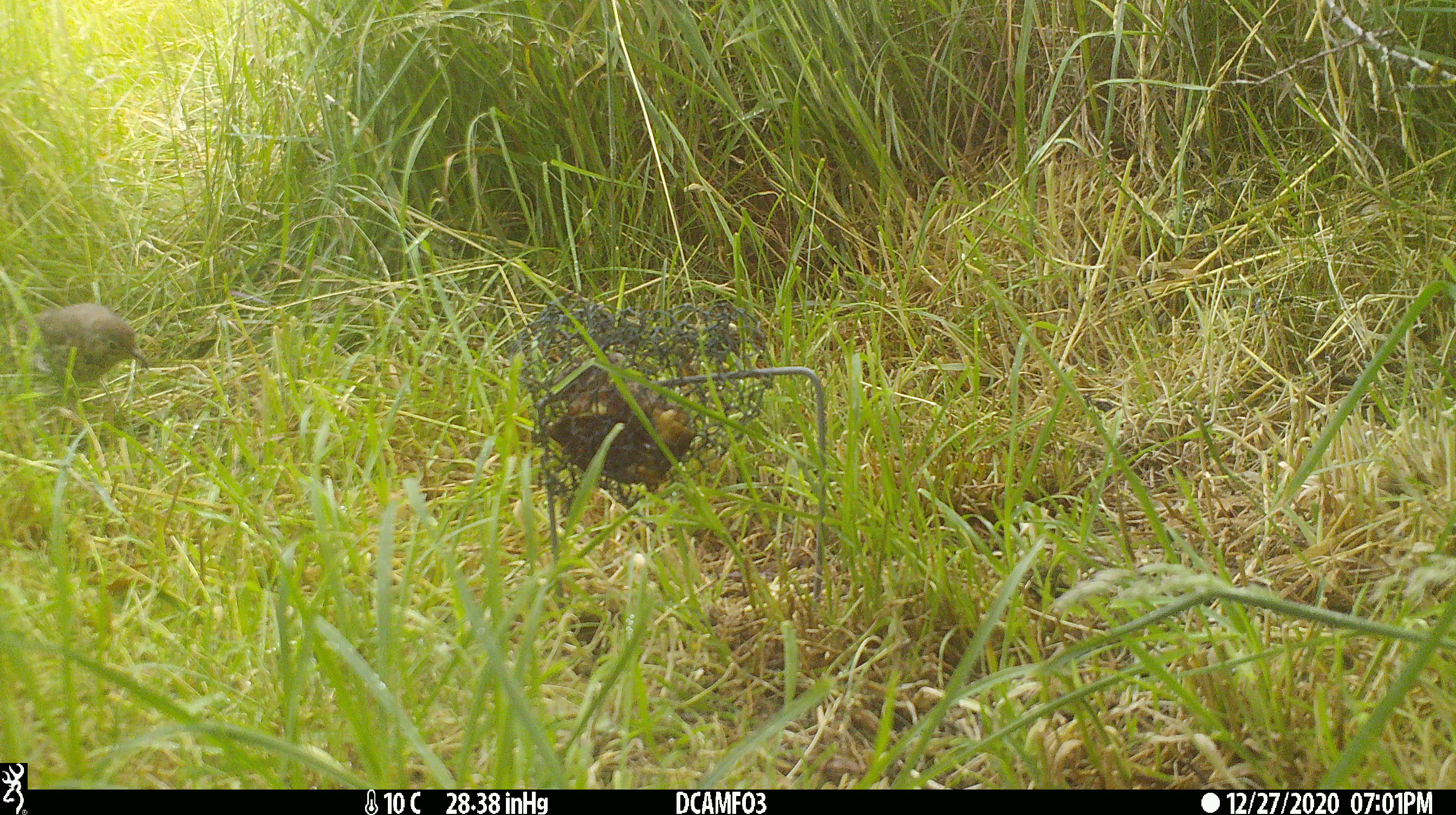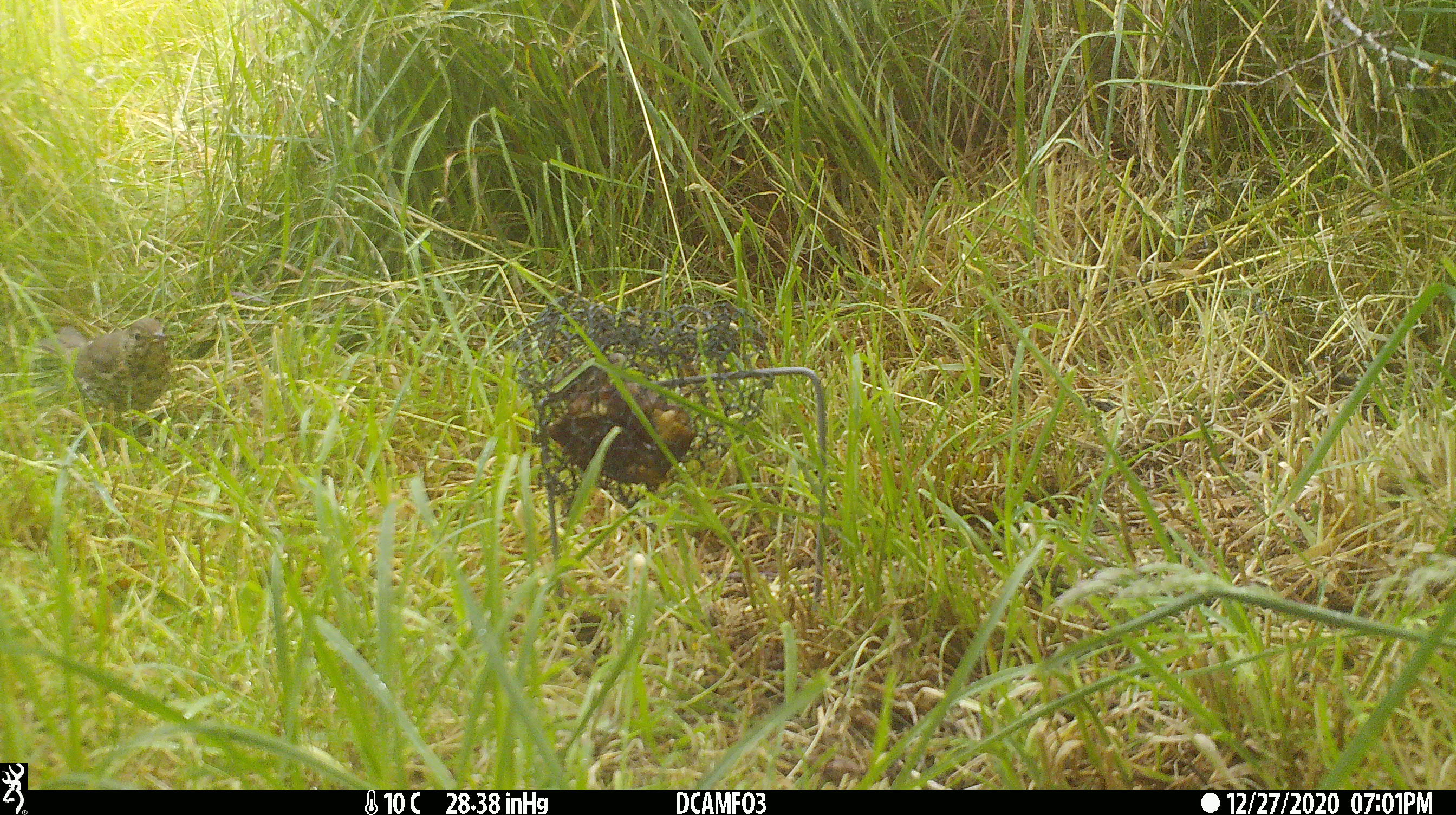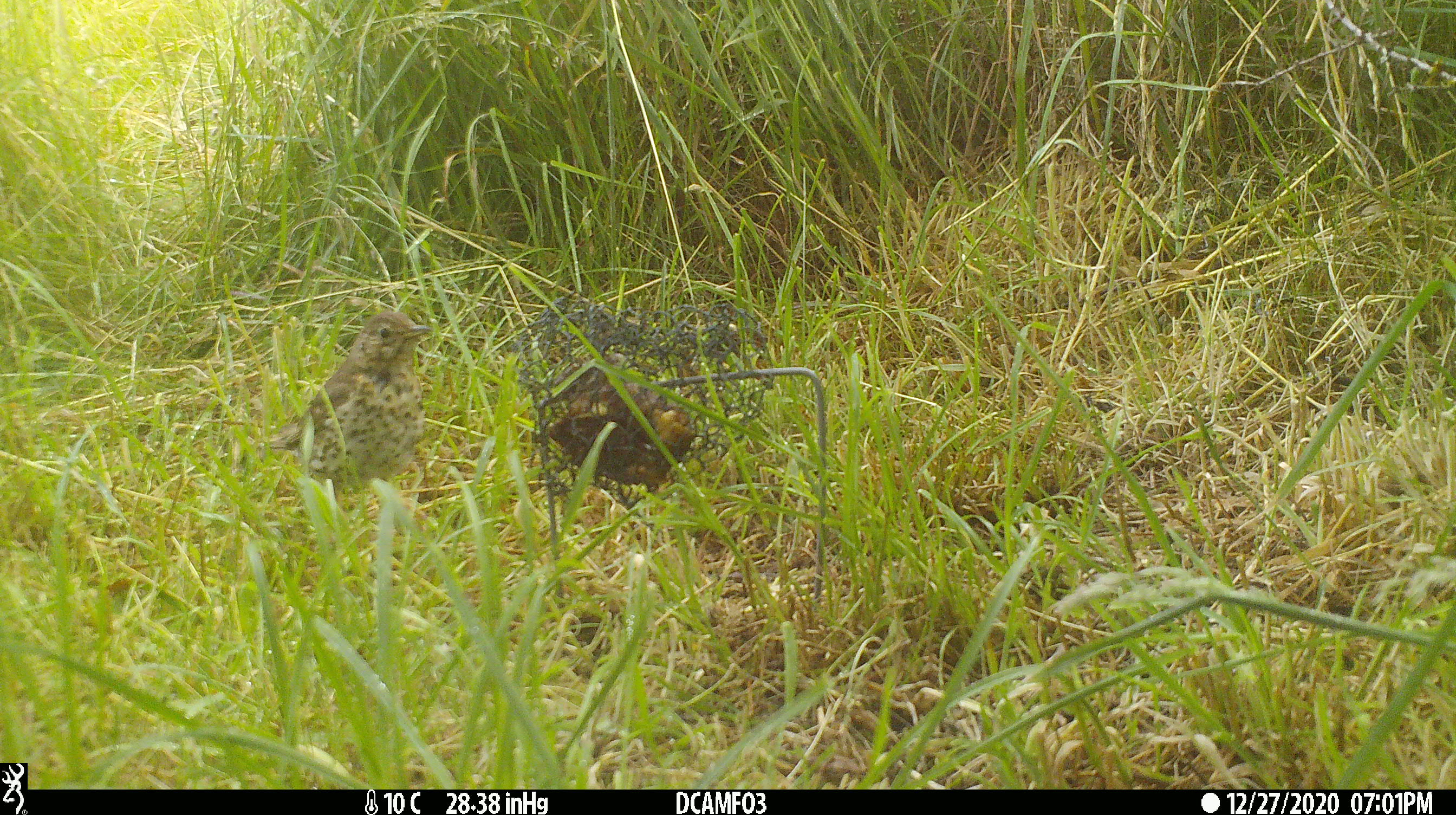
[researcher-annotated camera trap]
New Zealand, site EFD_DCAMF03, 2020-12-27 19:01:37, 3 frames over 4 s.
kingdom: Animalia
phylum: Chordata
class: Aves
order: Passeriformes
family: Turdidae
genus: Turdus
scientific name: Turdus philomelos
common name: song thrush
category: thrush